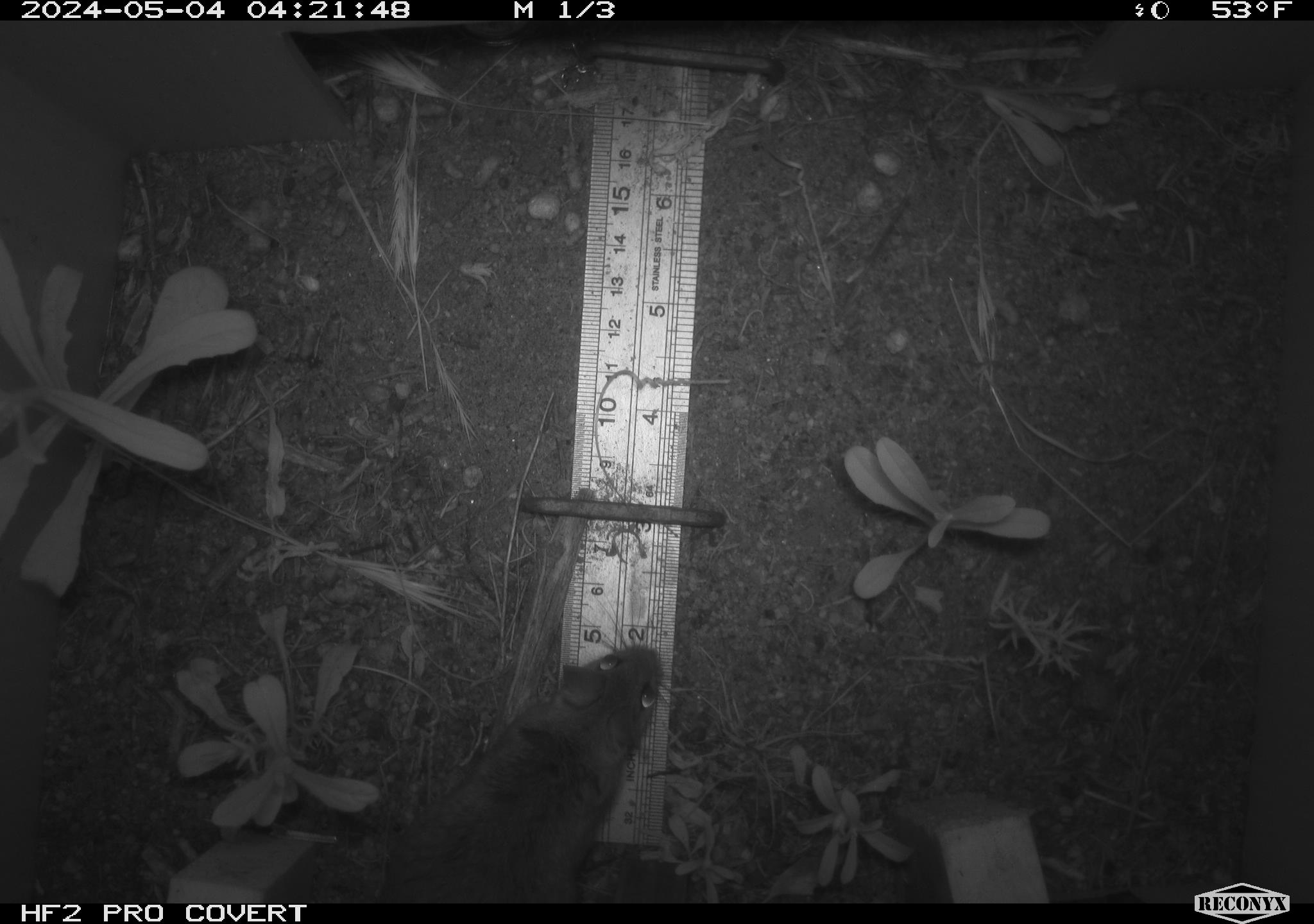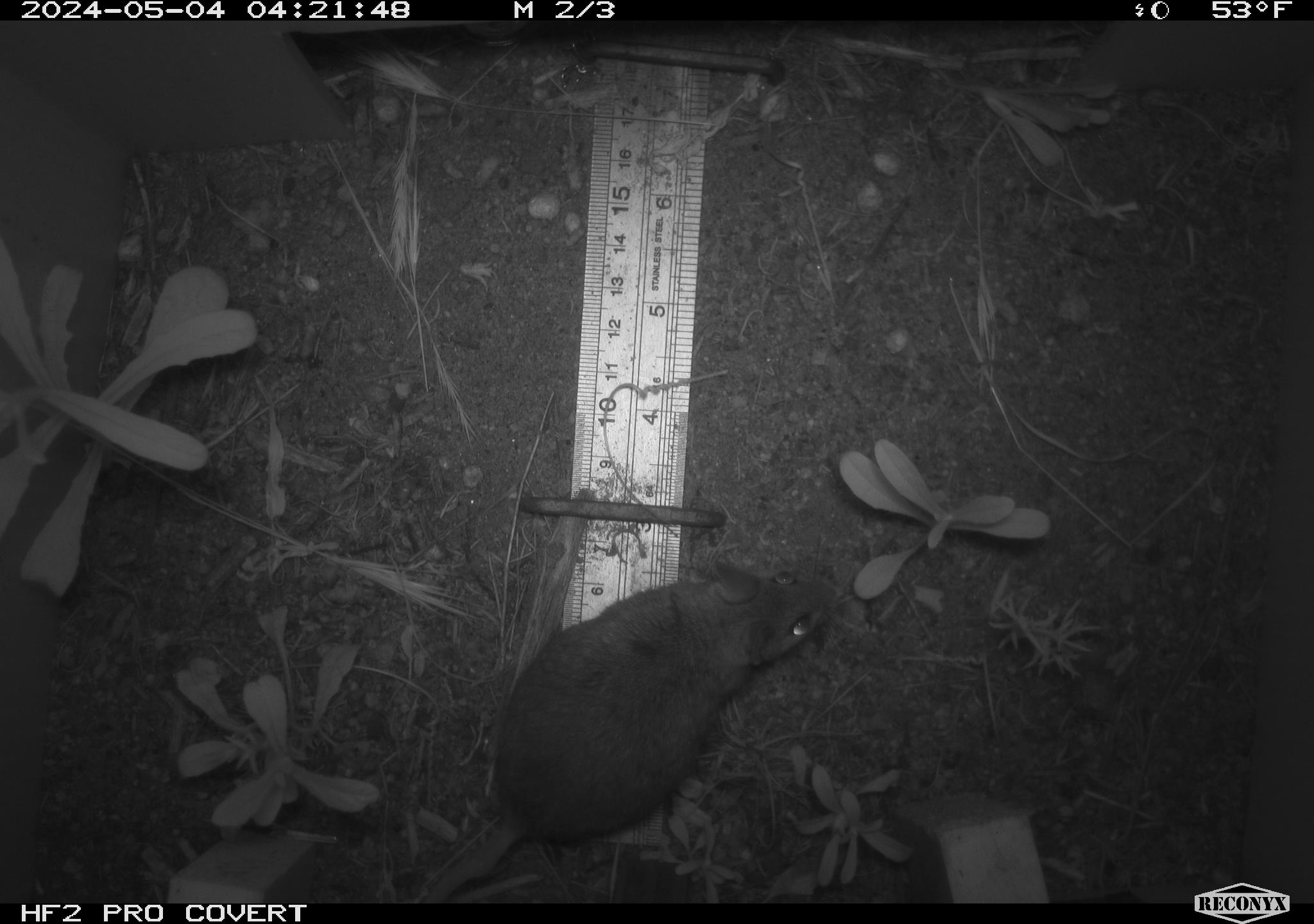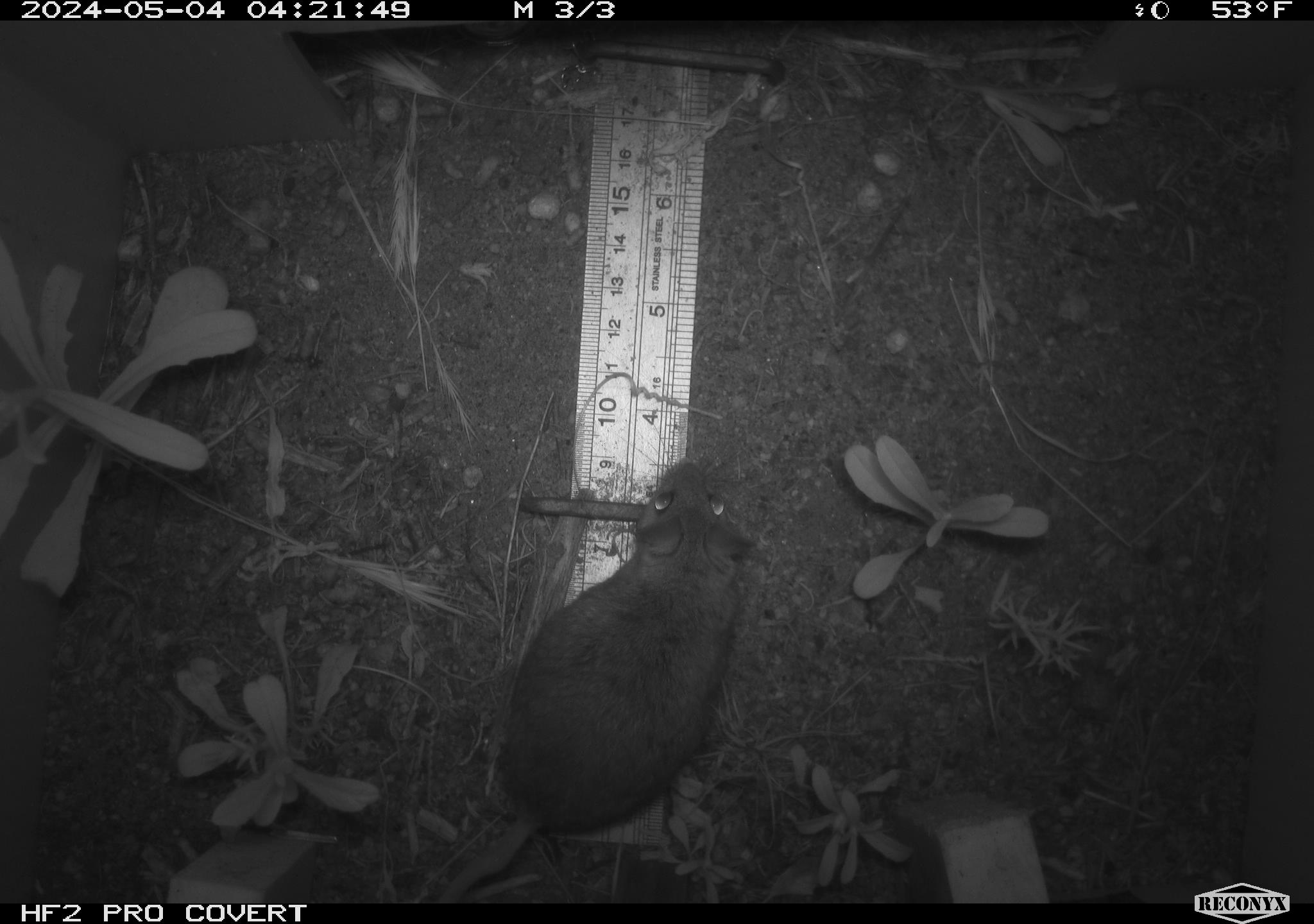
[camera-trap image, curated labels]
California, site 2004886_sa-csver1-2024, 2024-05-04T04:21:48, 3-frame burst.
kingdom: Animalia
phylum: Chordata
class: Mammalia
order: Rodentia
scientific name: Rodentia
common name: rodent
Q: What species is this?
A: Rodent (Rodentia).